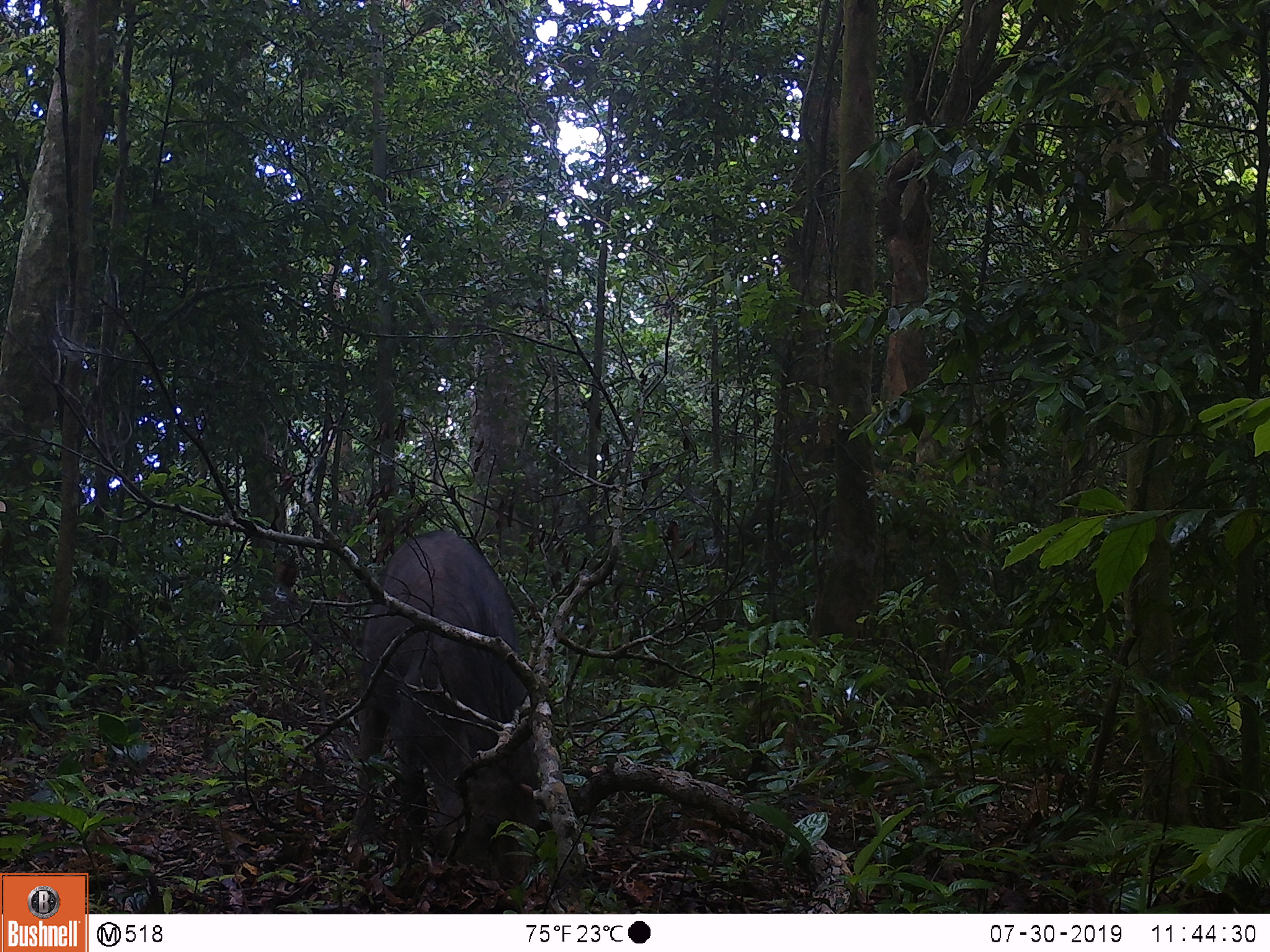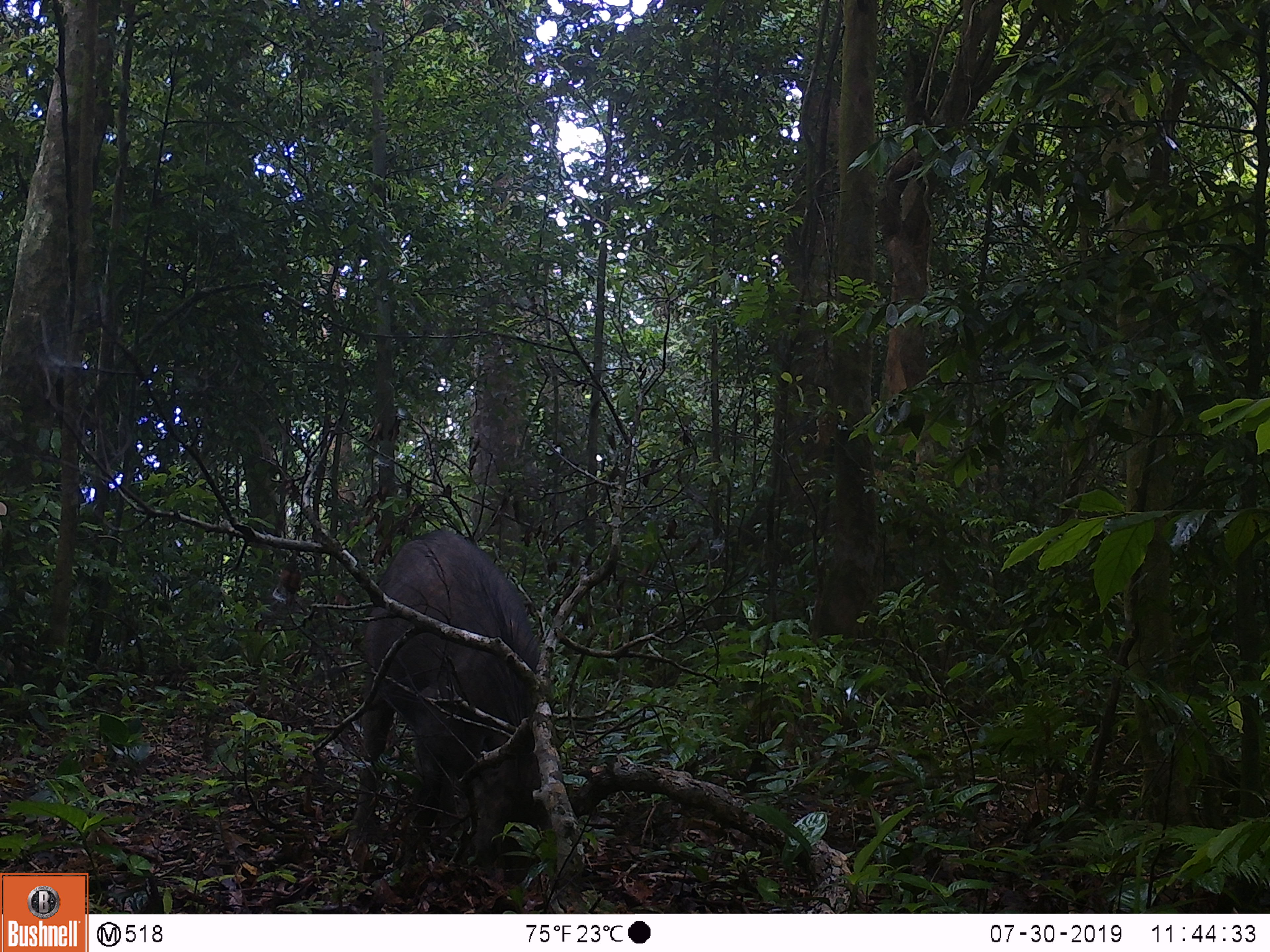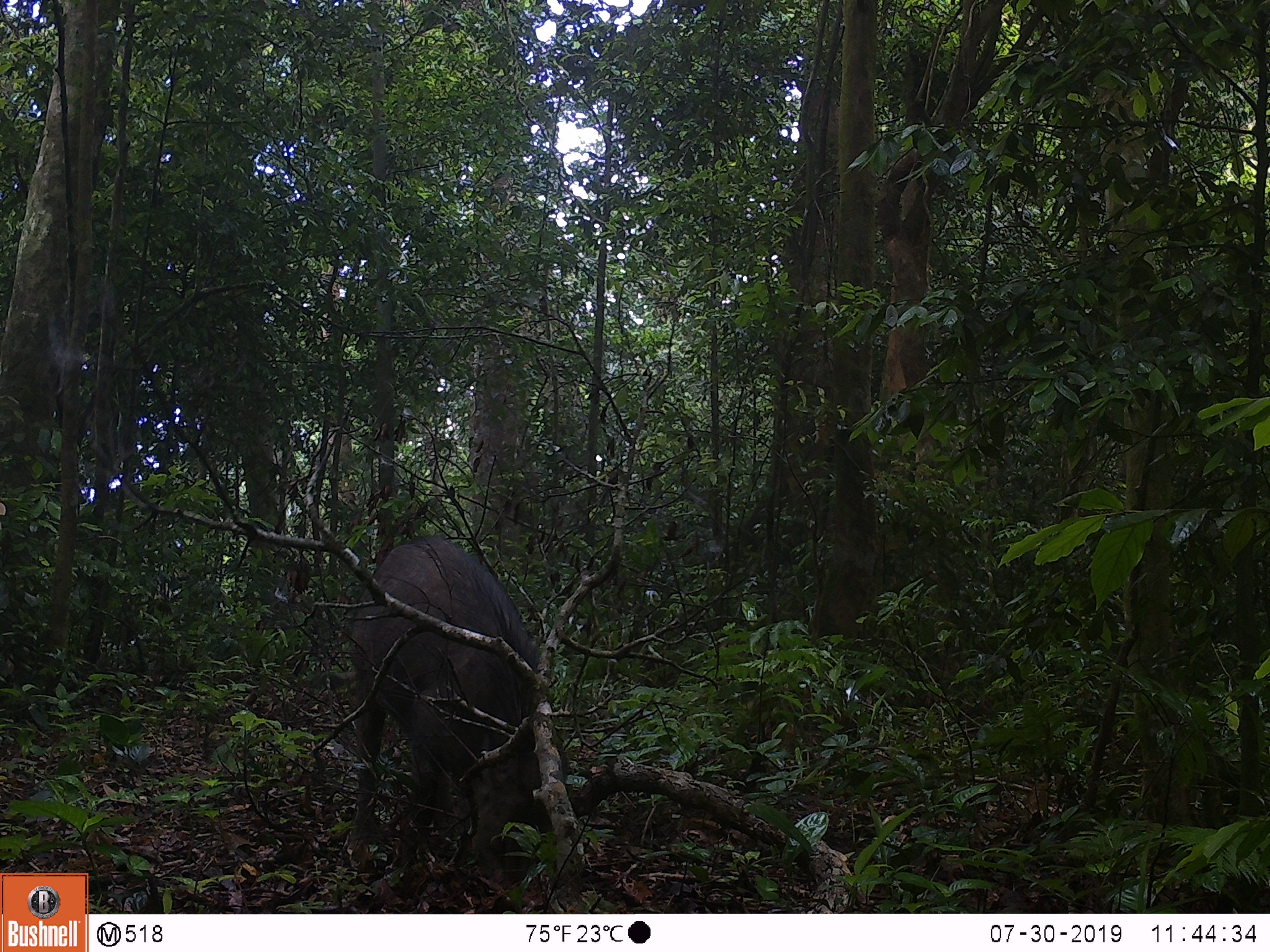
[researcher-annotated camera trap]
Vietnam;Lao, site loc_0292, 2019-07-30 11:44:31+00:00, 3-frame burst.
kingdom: Animalia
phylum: Chordata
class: Mammalia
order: Artiodactyla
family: Suidae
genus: Sus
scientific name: Sus scrofa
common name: eurasian wild pig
Eurasian wild pig (Sus scrofa). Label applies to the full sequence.